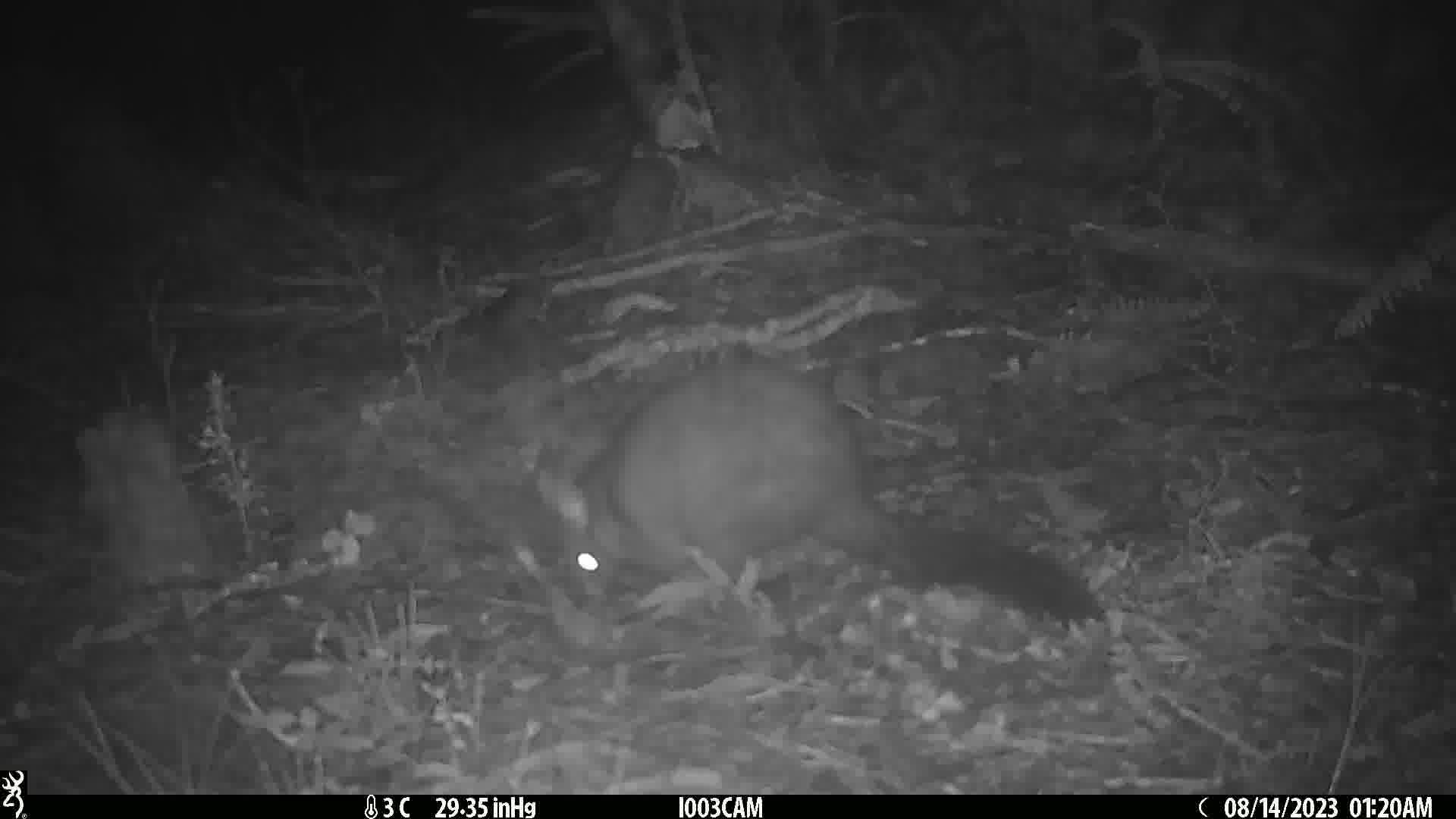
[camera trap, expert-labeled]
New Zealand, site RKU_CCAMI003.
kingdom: Animalia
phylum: Chordata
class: Mammalia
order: Diprotodontia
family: Phalangeridae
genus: Trichosurus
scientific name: Trichosurus vulpecula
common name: common brushtail possum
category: possum